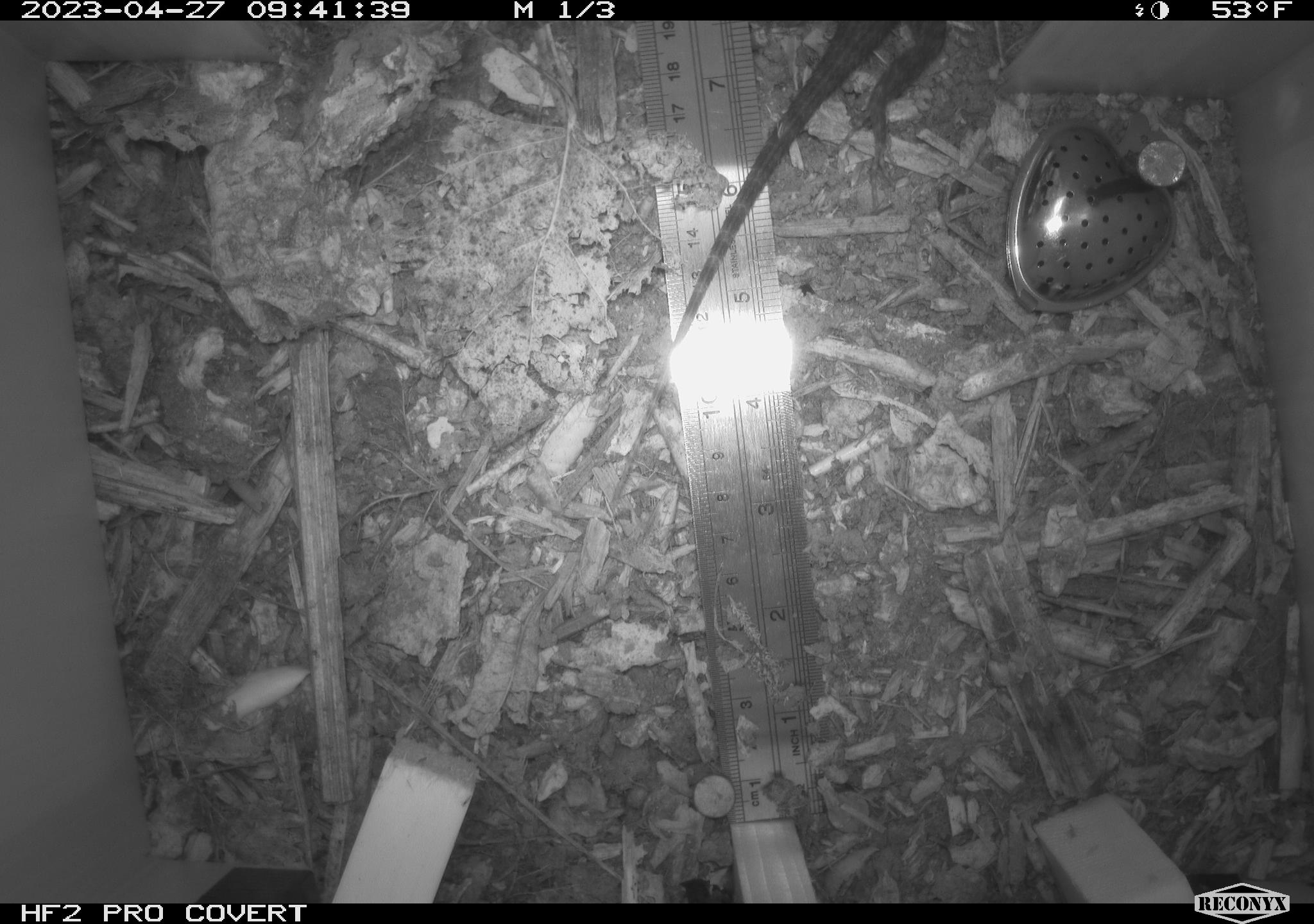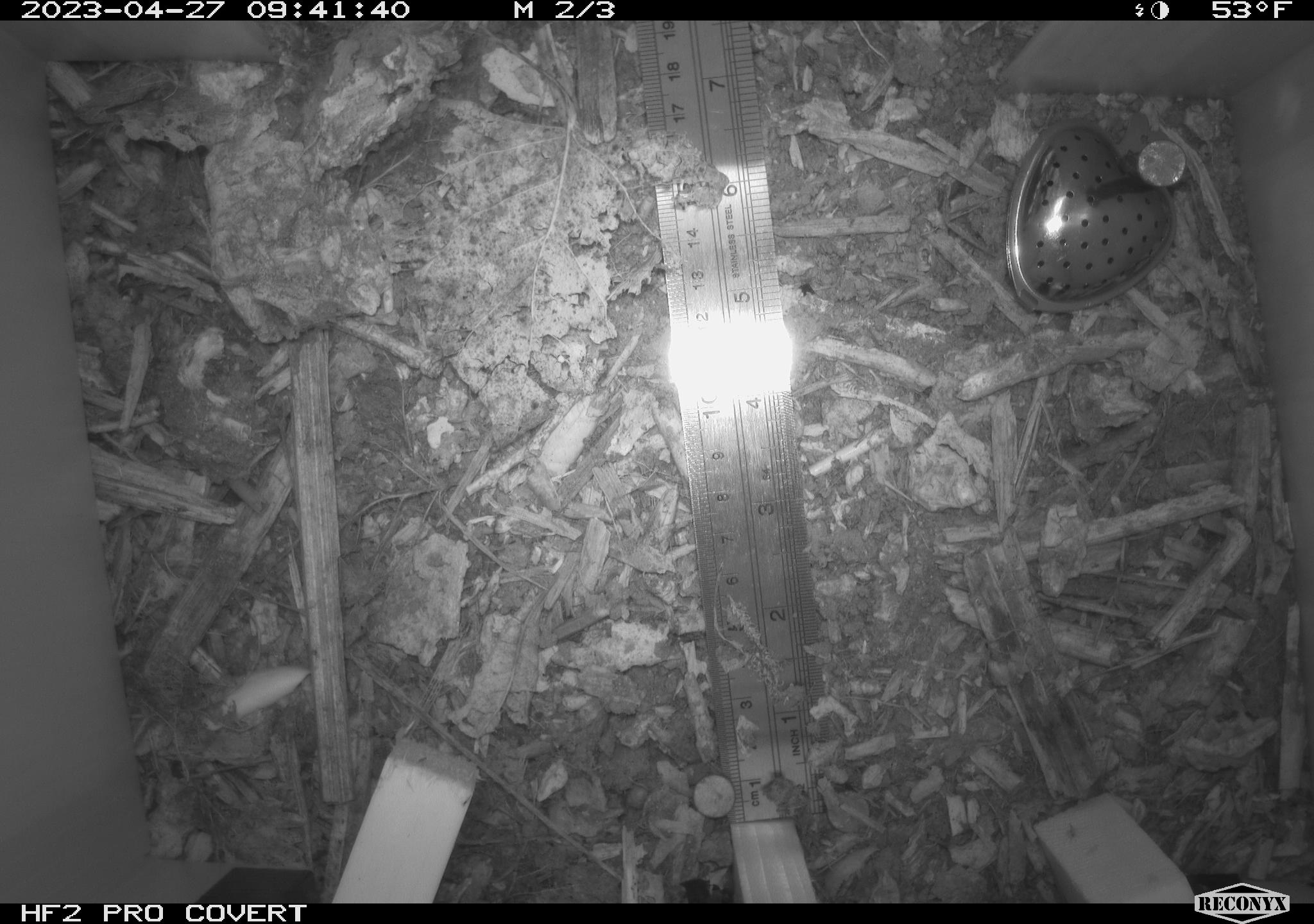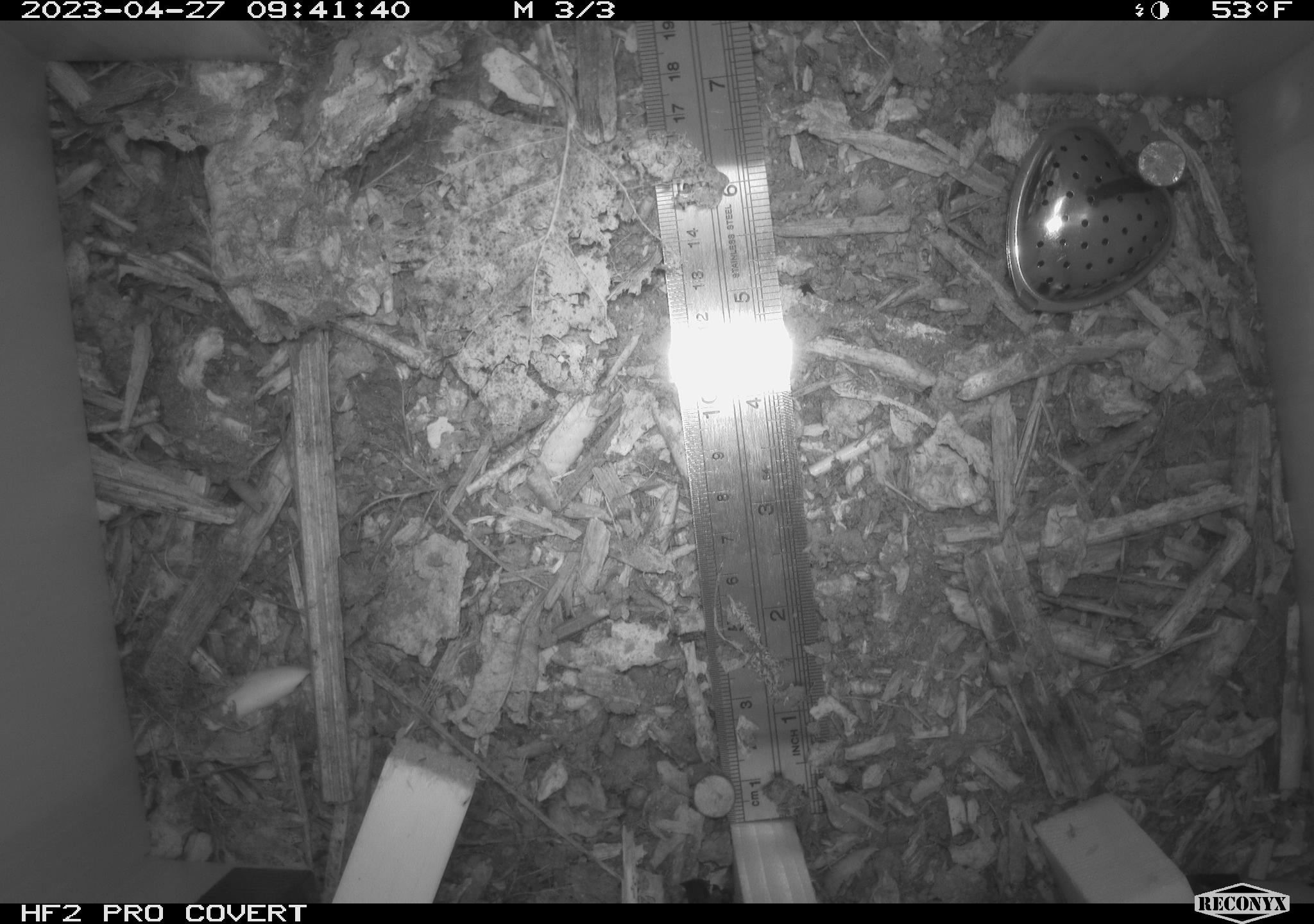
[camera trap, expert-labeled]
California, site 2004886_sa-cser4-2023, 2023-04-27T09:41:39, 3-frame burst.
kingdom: Animalia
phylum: Chordata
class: Reptilia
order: Squamata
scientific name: Squamata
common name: lizards and snakes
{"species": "lizards and snakes (Squamata)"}